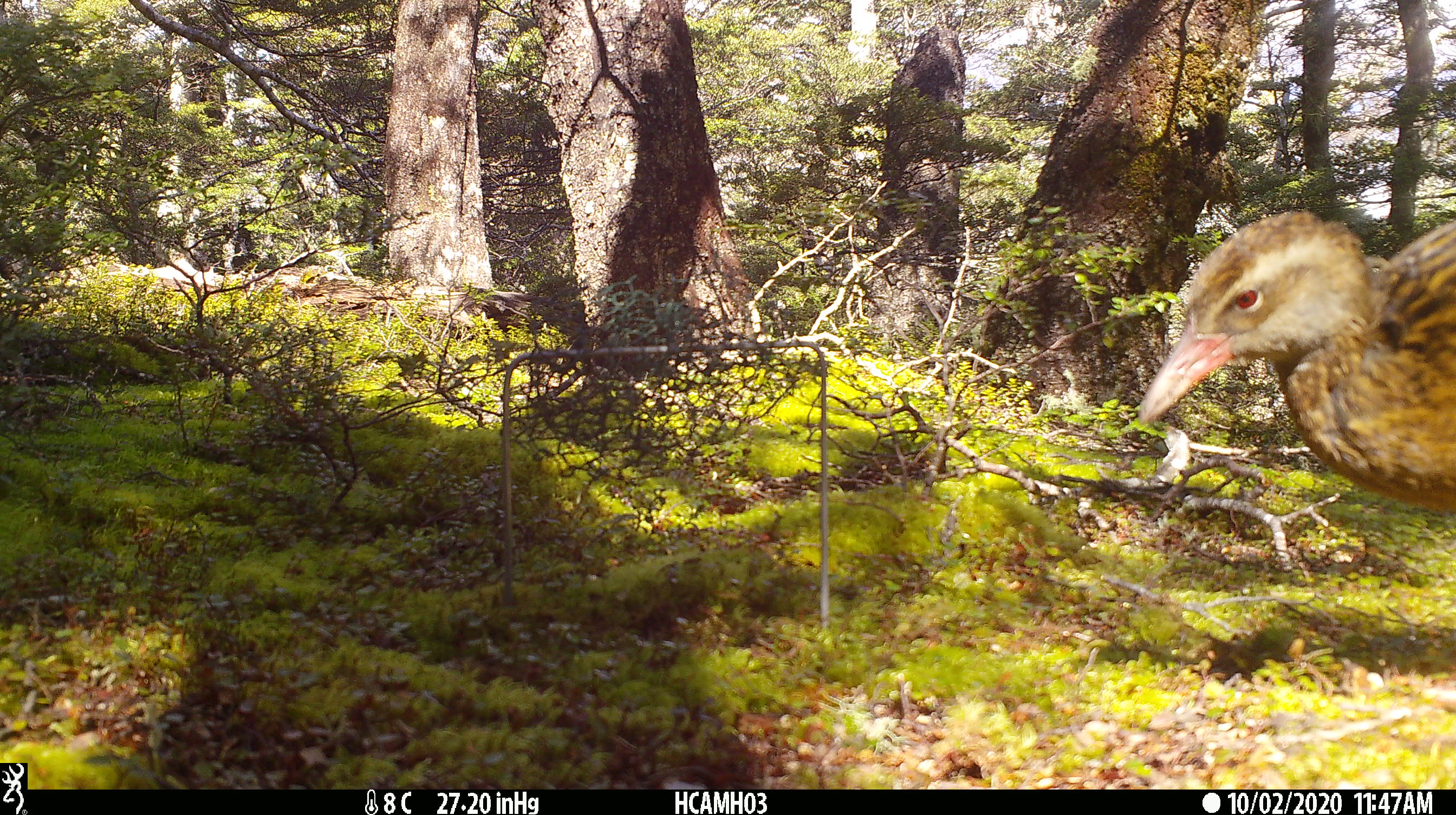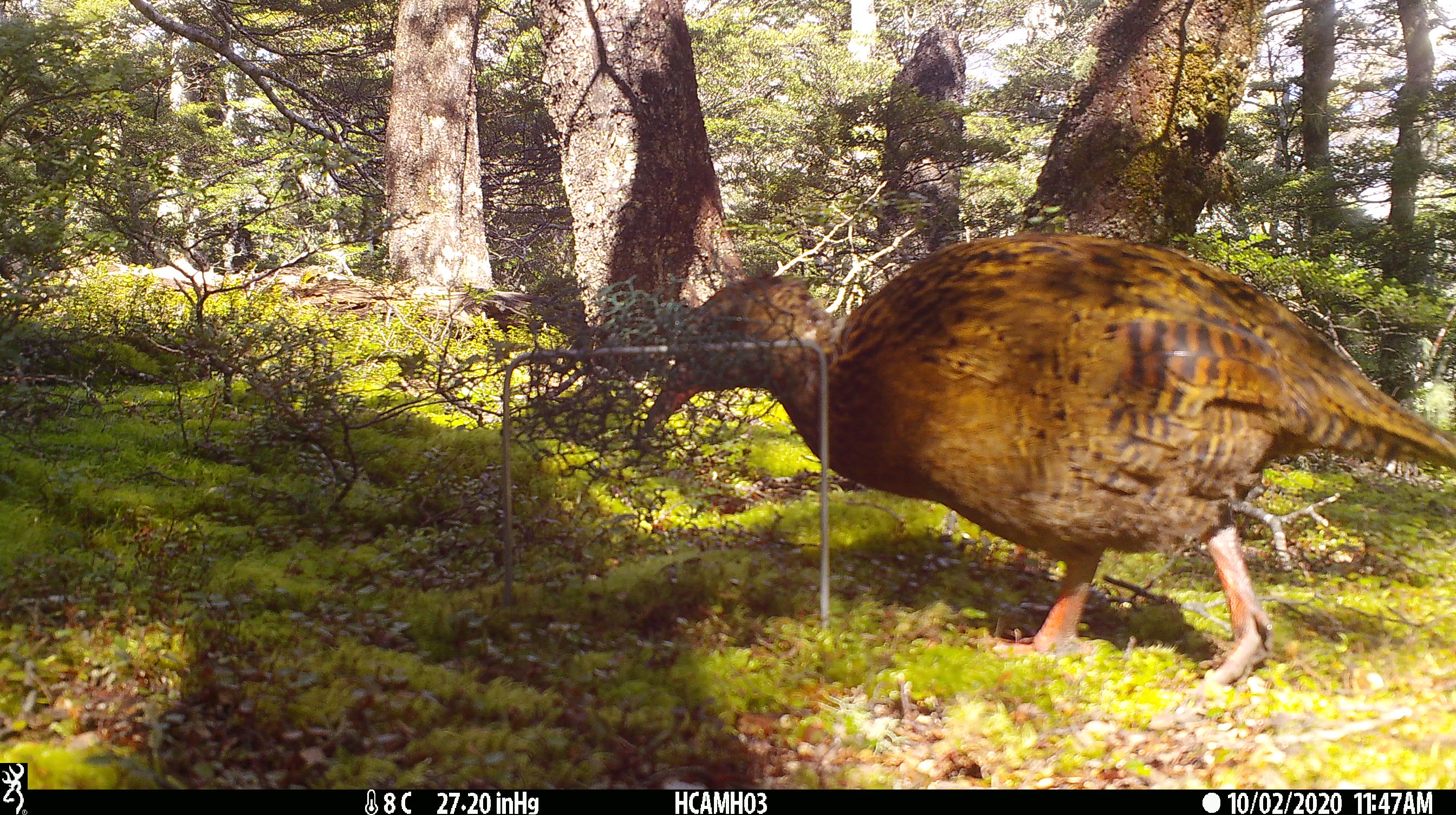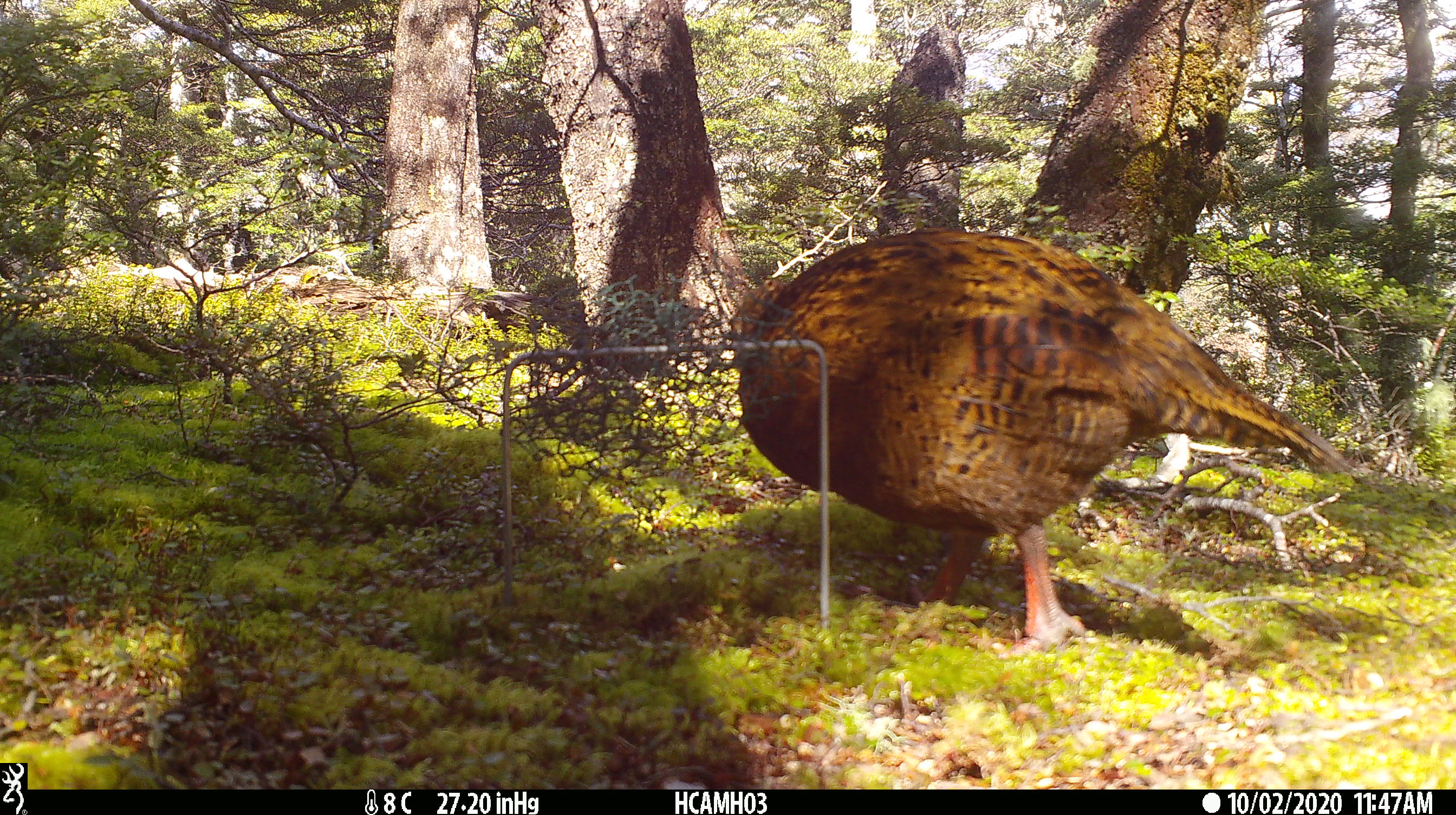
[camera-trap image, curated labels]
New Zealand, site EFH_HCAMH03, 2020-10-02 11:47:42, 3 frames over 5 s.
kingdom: Animalia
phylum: Chordata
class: Aves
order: Gruiformes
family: Rallidae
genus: Gallirallus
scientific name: Gallirallus australis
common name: weka